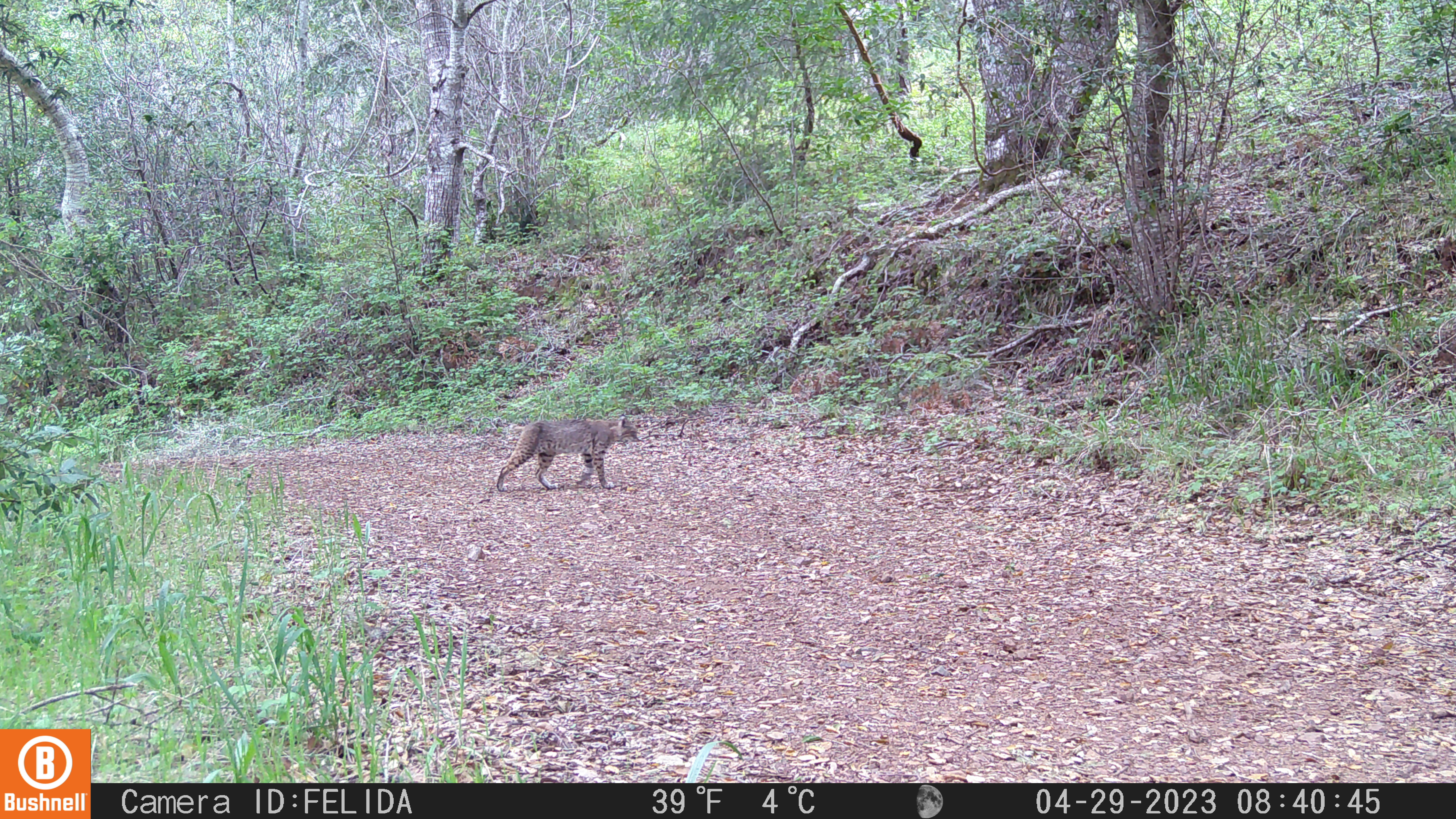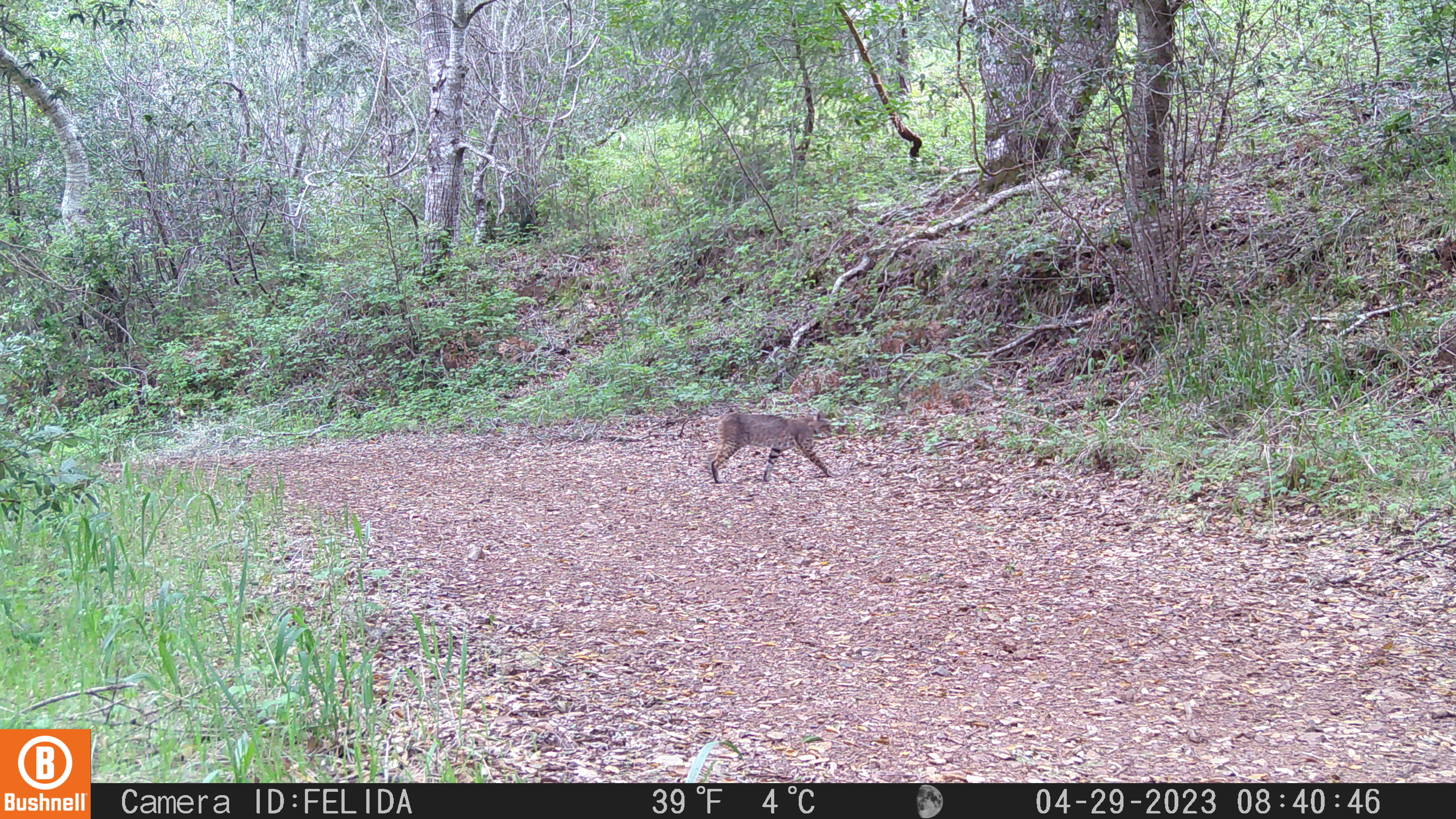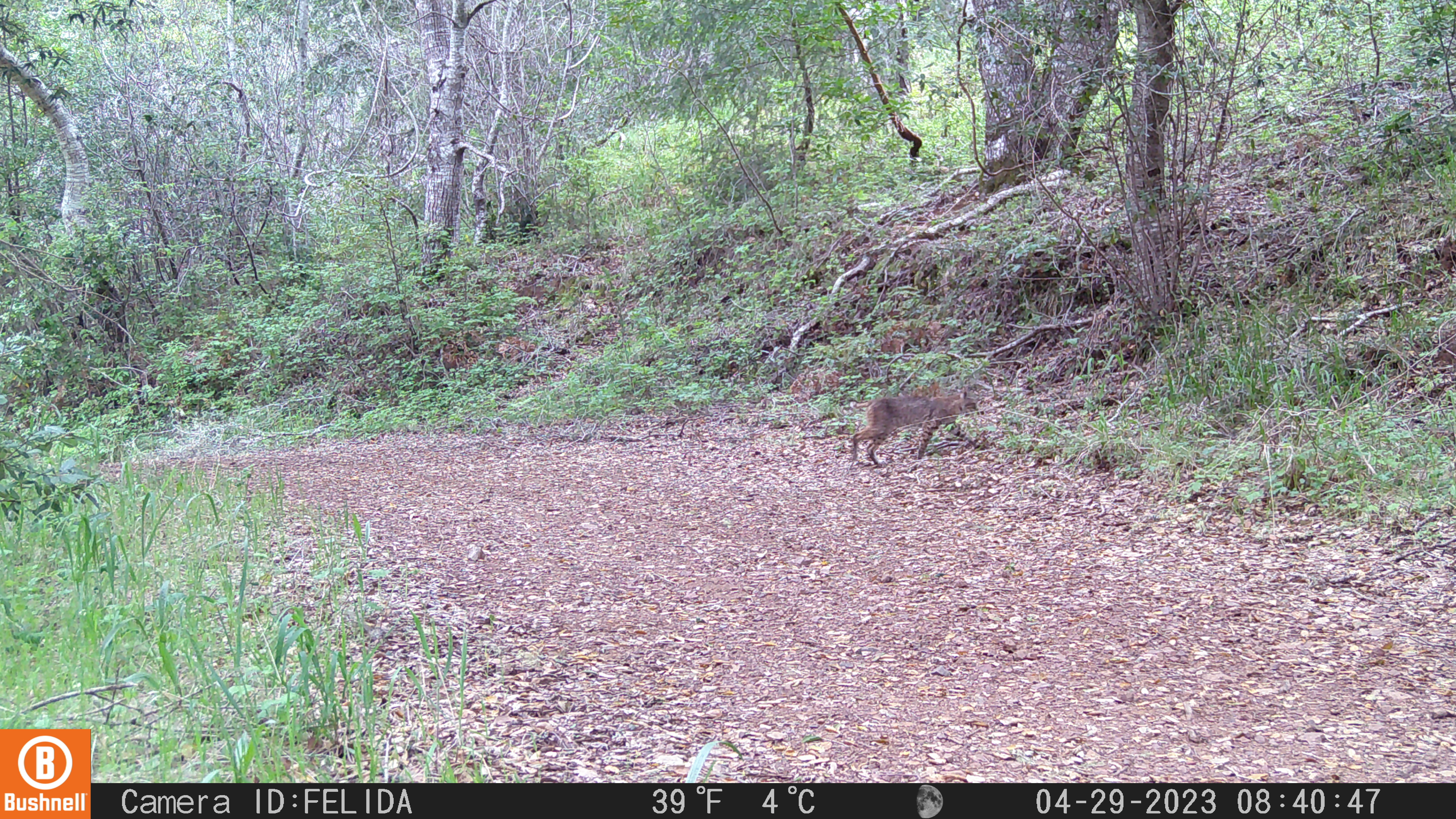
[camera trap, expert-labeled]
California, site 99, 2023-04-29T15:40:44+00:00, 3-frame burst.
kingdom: Animalia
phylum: Chordata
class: Mammalia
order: Carnivora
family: Felidae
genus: Lynx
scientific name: Lynx rufus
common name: bobcat